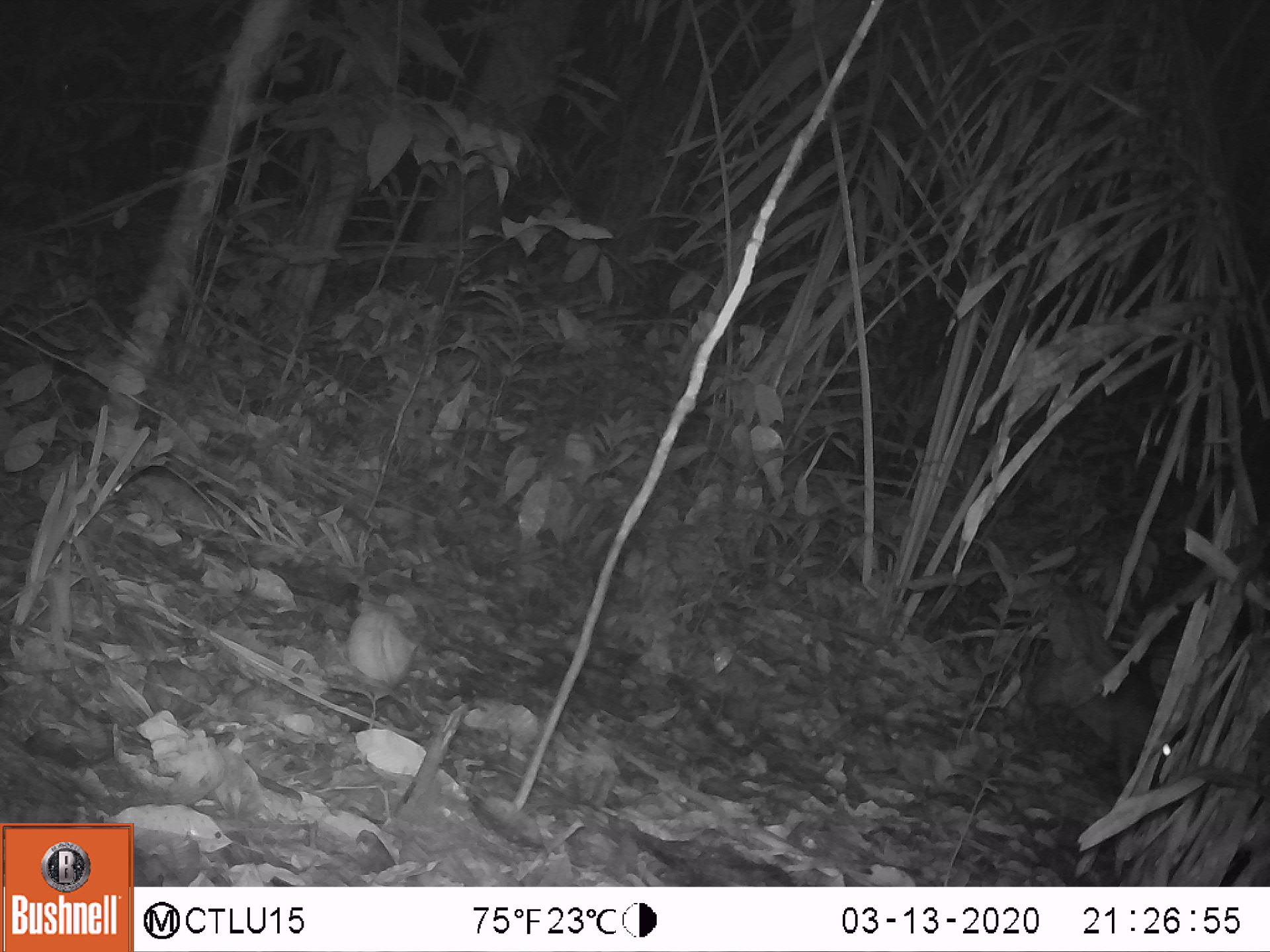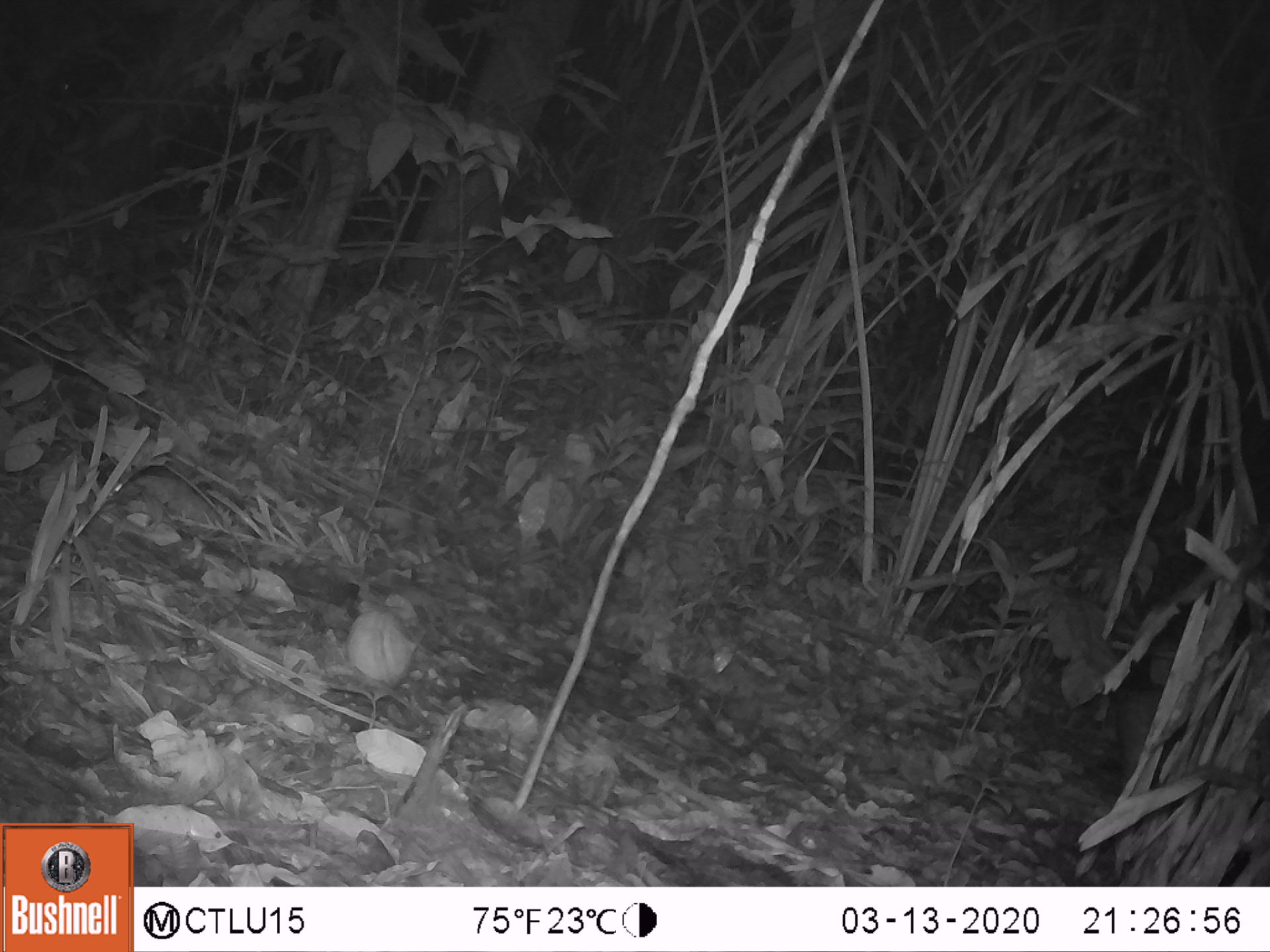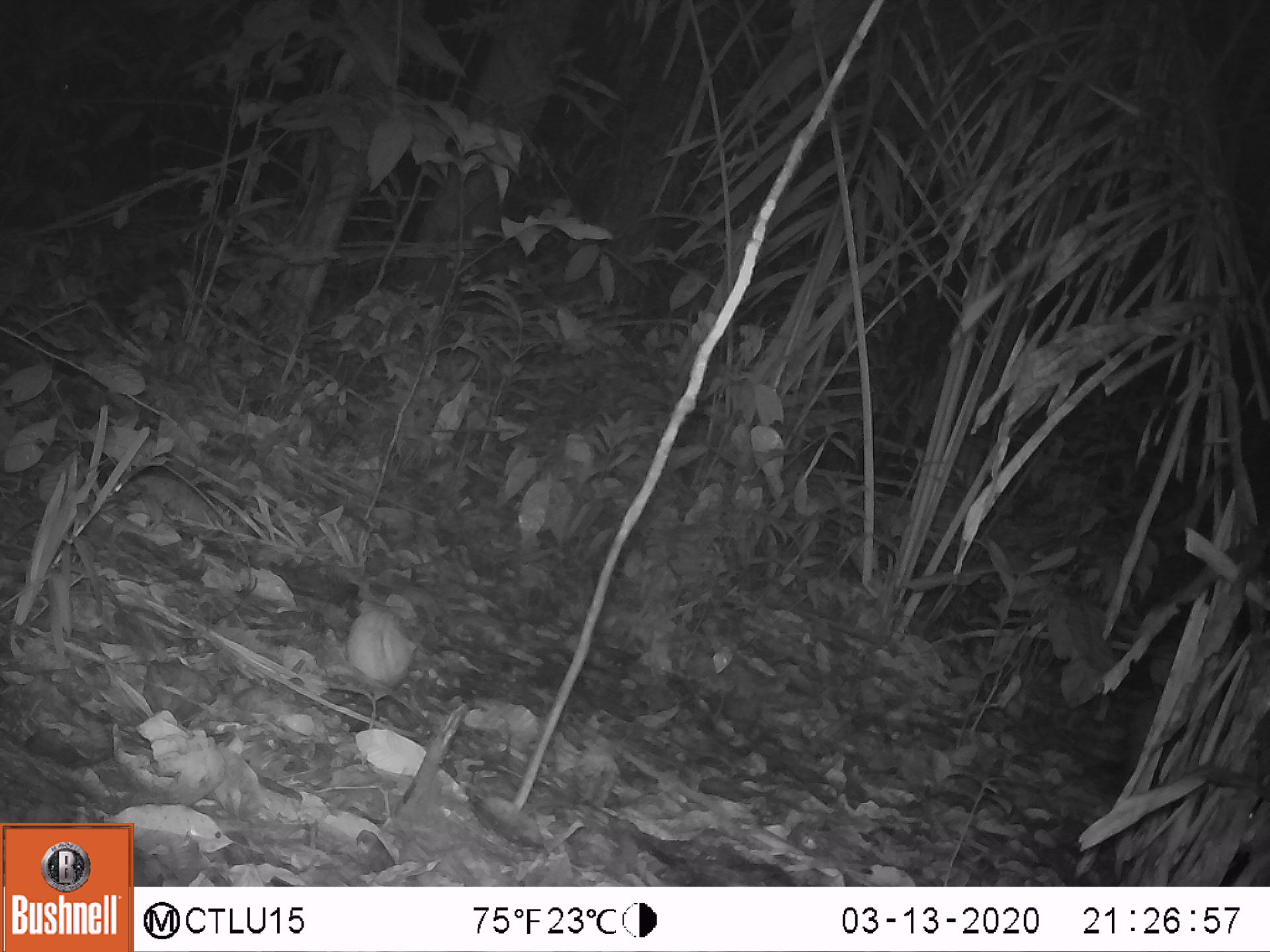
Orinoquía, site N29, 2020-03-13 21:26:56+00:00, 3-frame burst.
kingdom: Animalia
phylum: Chordata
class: Mammalia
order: Rodentia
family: Cuniculidae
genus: Cuniculus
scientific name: Cuniculus paca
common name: spotted paca